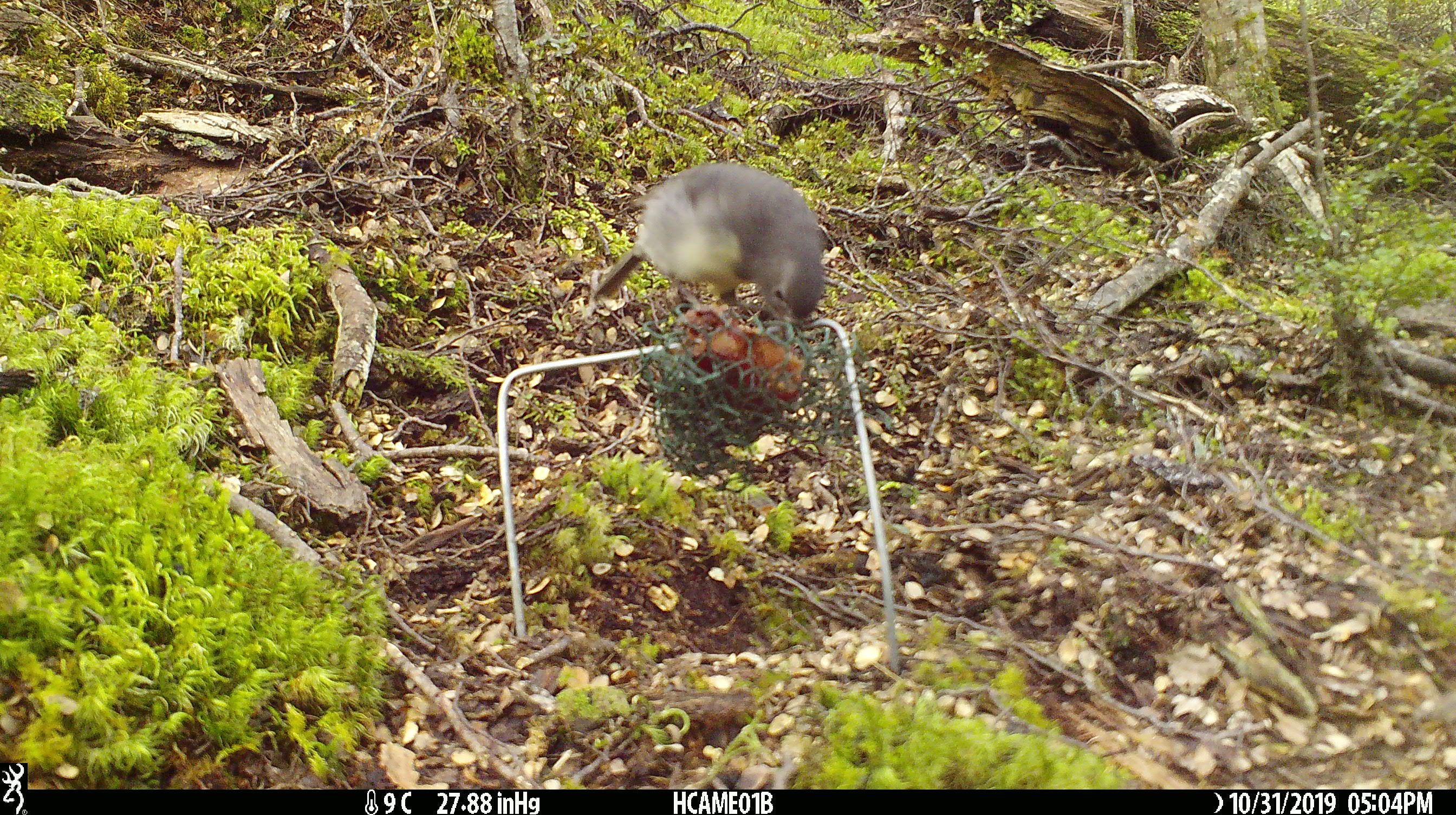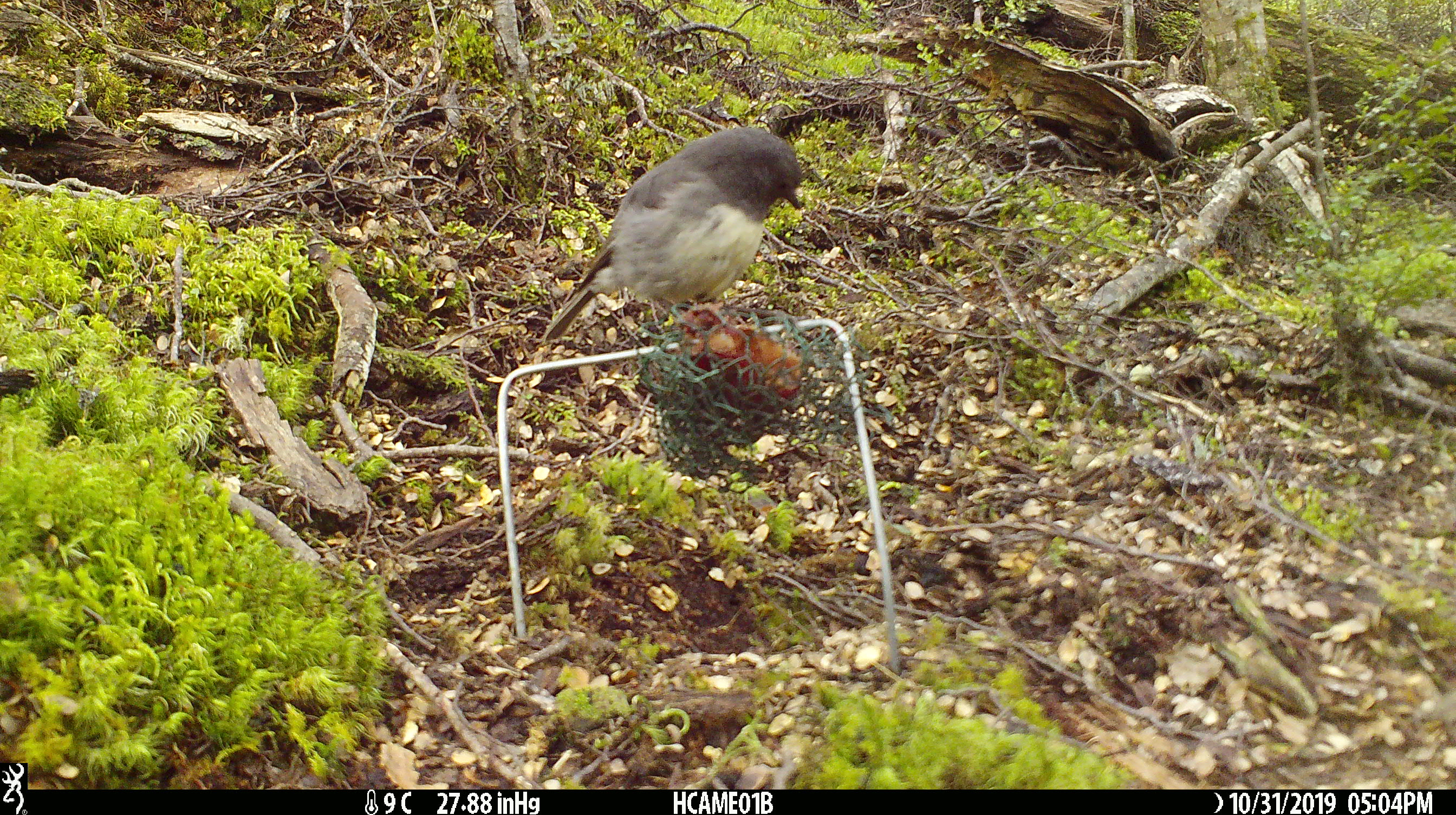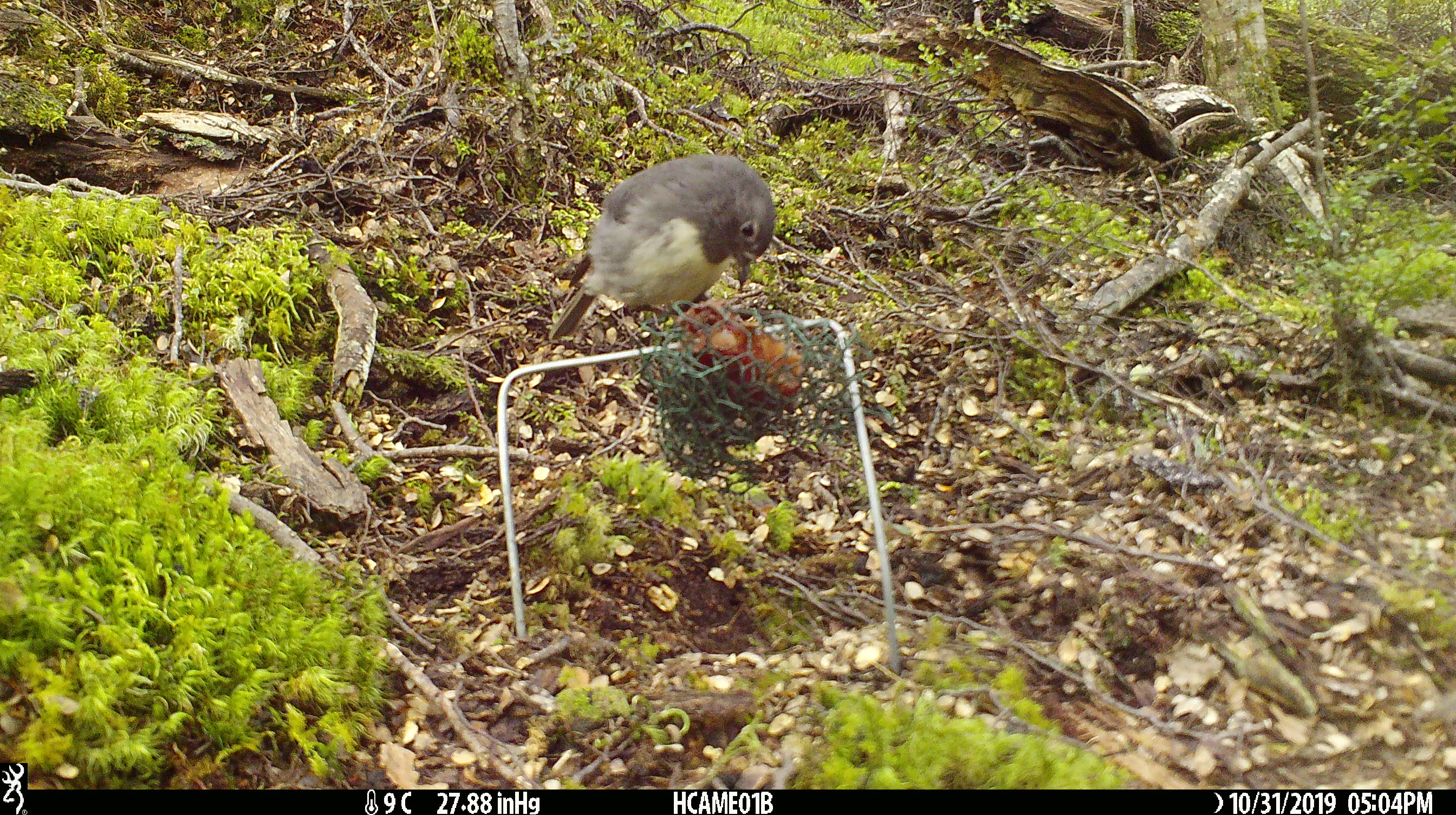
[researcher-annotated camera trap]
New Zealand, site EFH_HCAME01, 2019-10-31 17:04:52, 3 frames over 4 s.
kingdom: Animalia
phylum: Chordata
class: Aves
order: Passeriformes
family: Petroicidae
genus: Petroica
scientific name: Petroica australis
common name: new zealand robin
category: robin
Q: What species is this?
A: Robin (new zealand robin) (Petroica australis).